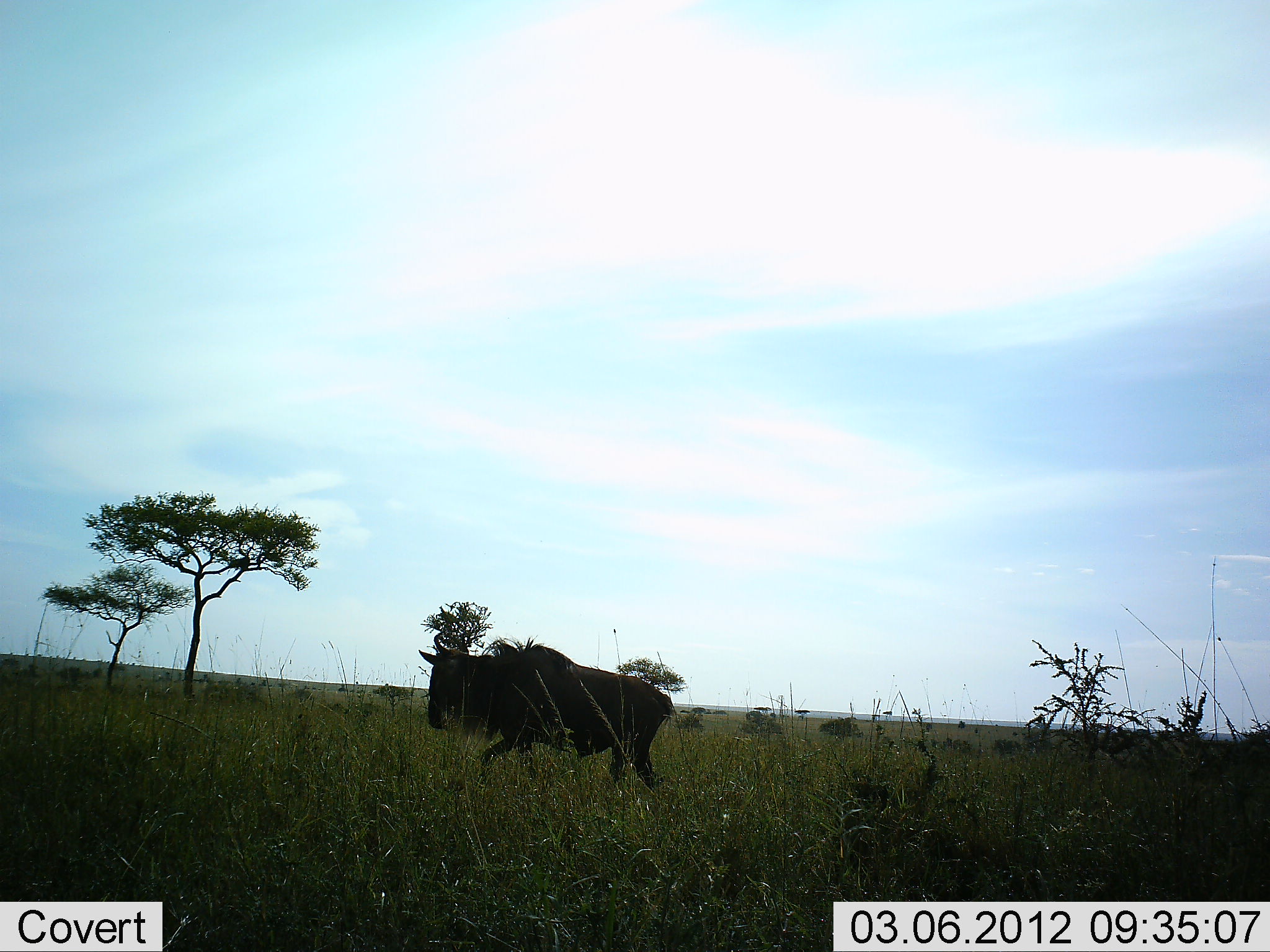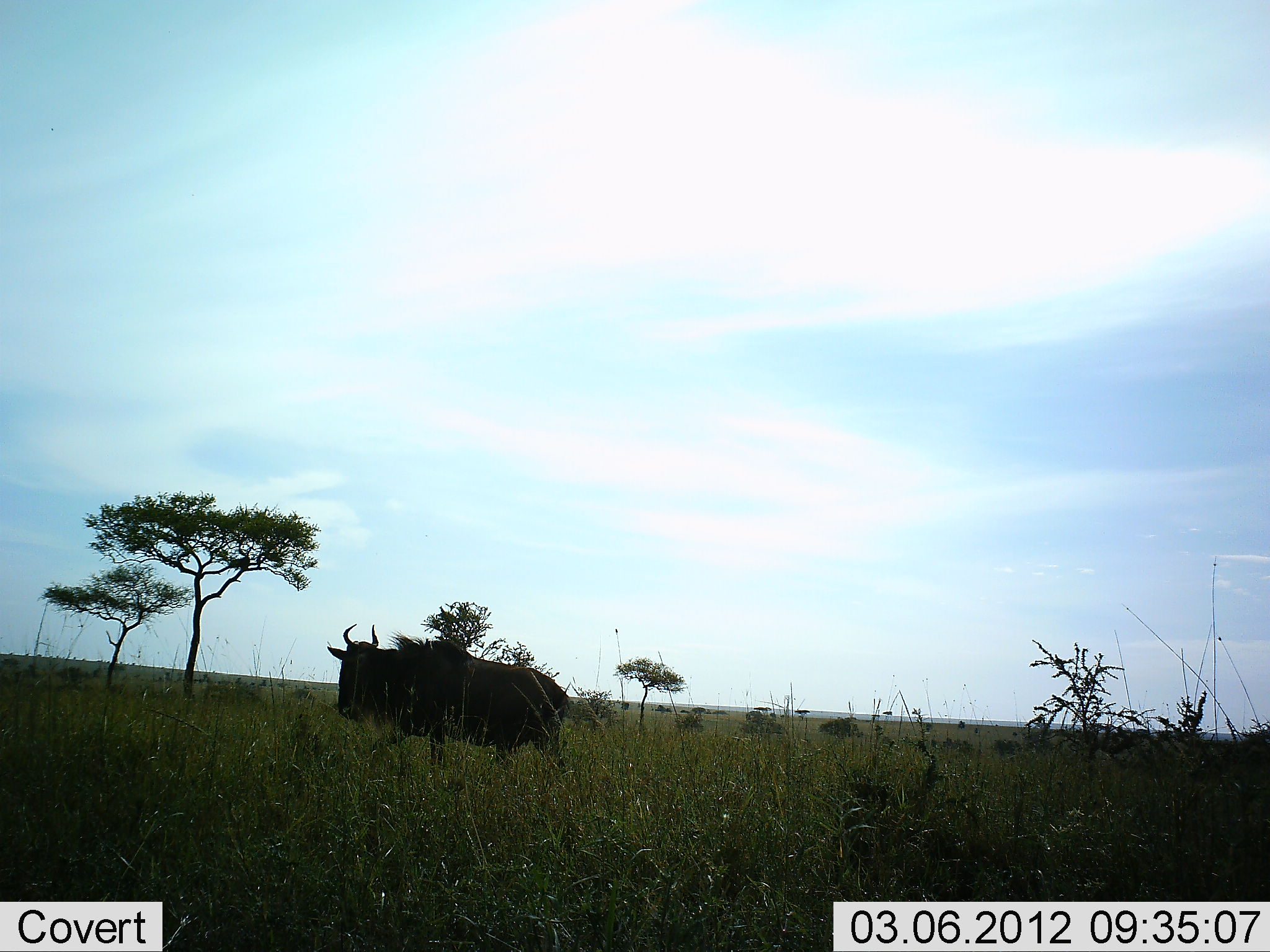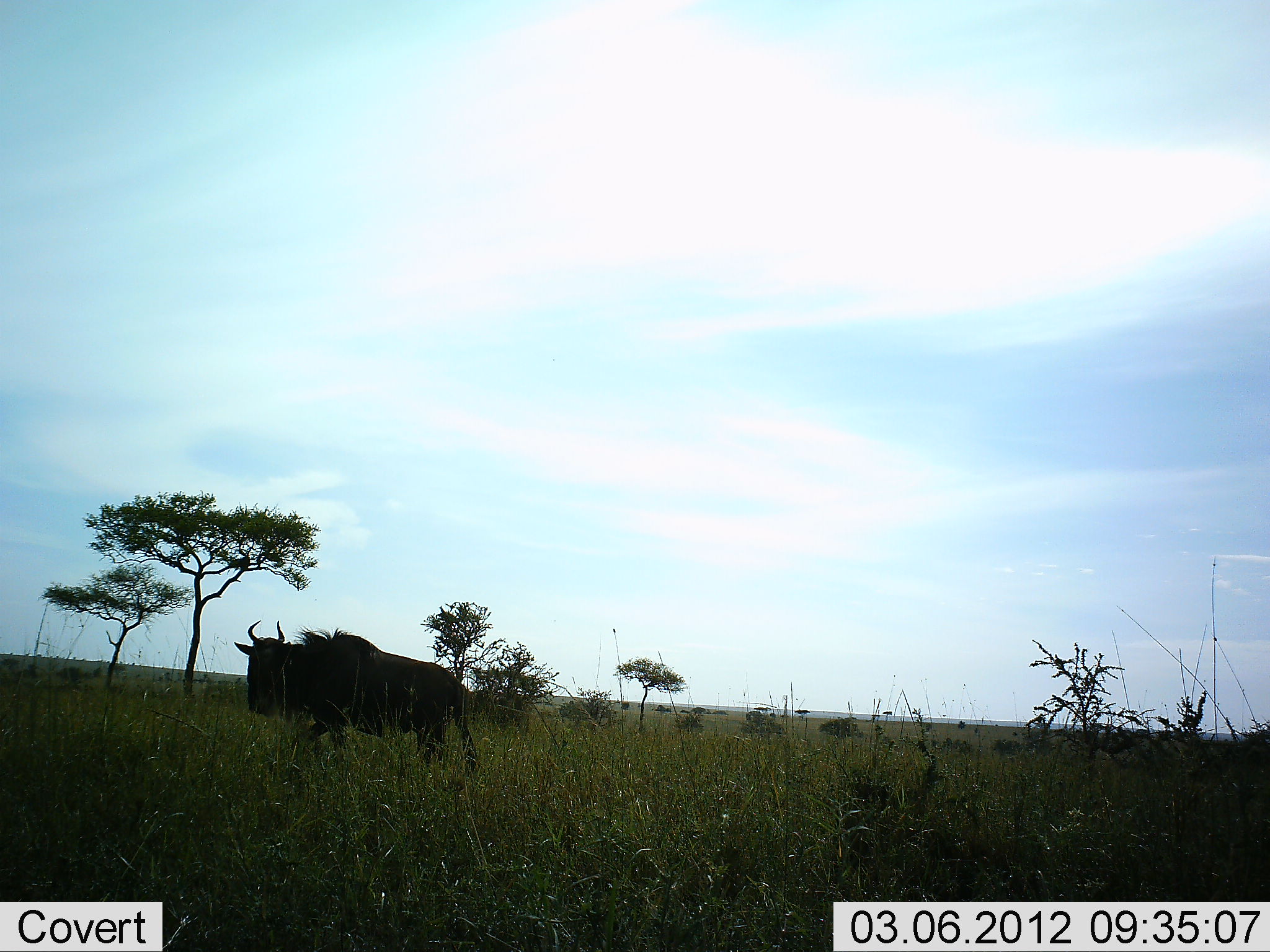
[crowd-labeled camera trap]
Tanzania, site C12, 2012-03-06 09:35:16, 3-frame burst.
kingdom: Animalia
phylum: Chordata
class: Mammalia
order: Artiodactyla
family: Bovidae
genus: Connochaetes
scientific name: Connochaetes taurinus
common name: blue wildebeest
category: wildebeest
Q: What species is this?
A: Wildebeest (blue wildebeest) (Connochaetes taurinus).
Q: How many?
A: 1.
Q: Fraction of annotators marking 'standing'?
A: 0%.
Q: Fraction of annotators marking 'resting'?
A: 0%.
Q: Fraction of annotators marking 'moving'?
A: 100%.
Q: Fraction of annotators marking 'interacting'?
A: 0%.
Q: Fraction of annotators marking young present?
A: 0%.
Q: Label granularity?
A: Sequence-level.